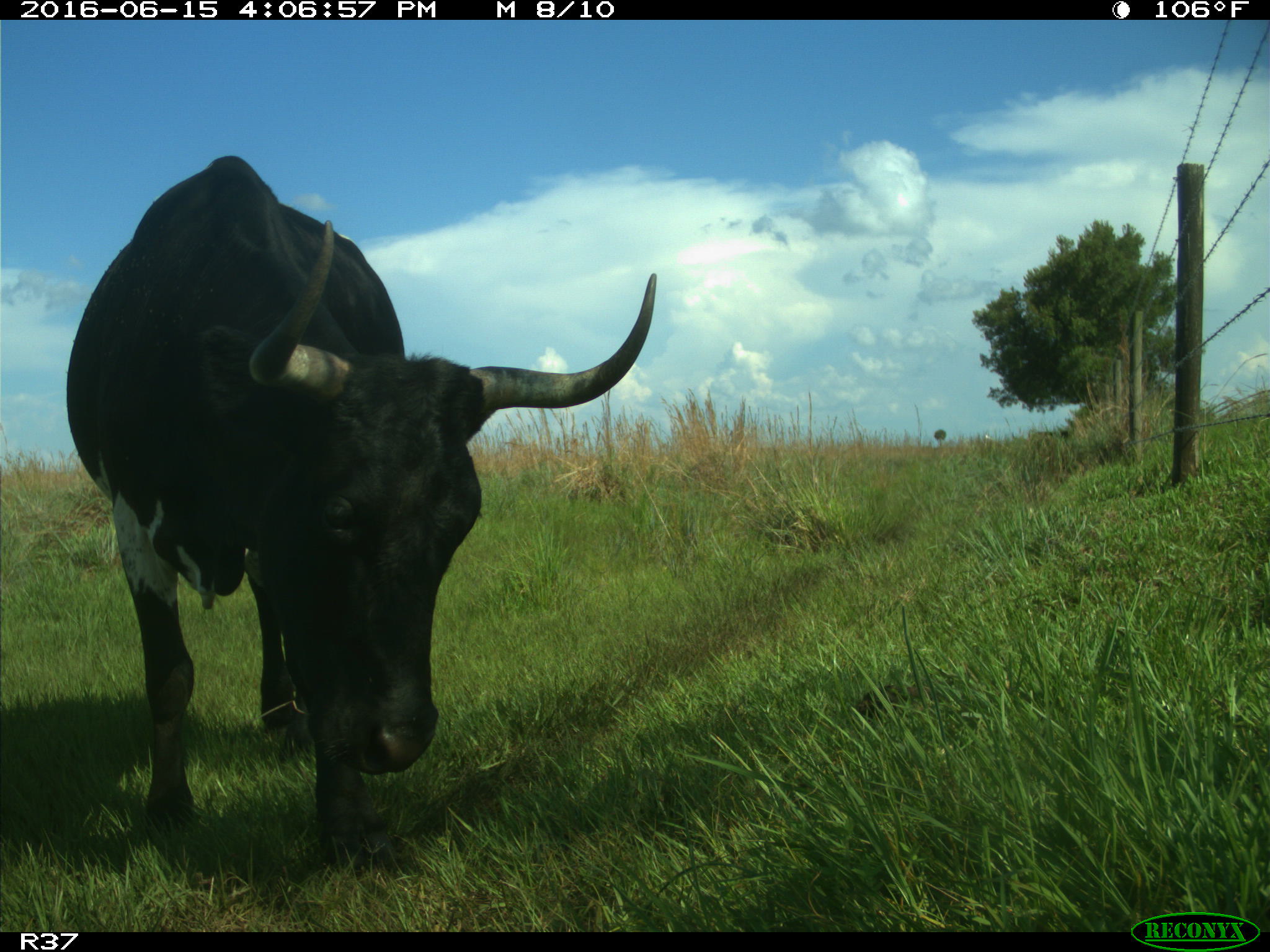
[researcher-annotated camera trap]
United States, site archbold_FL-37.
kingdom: Animalia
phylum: Chordata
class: Mammalia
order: Artiodactyla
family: Bovidae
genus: Bos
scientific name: Bos taurus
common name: domestic cow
Bos taurus (domestic cow).